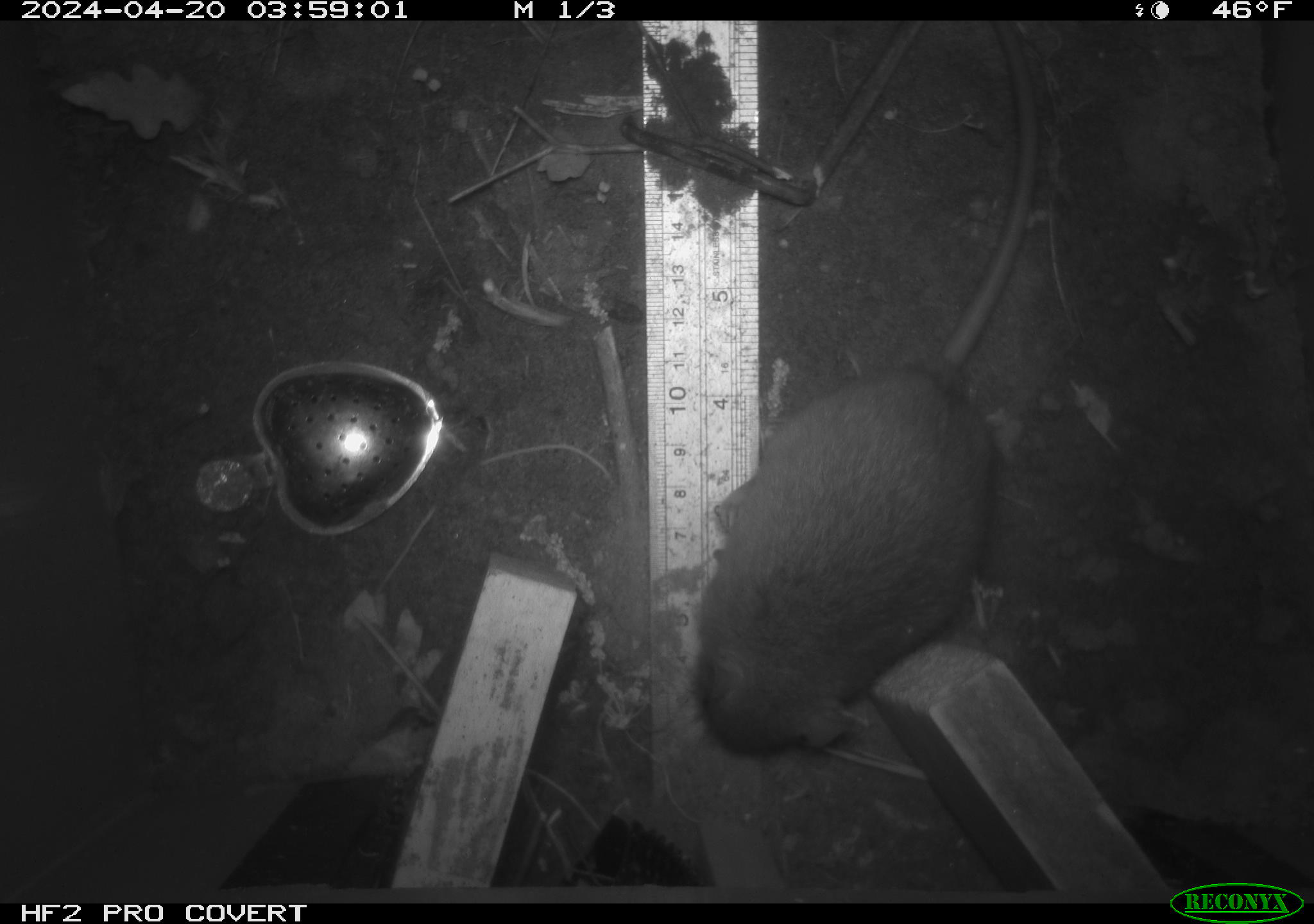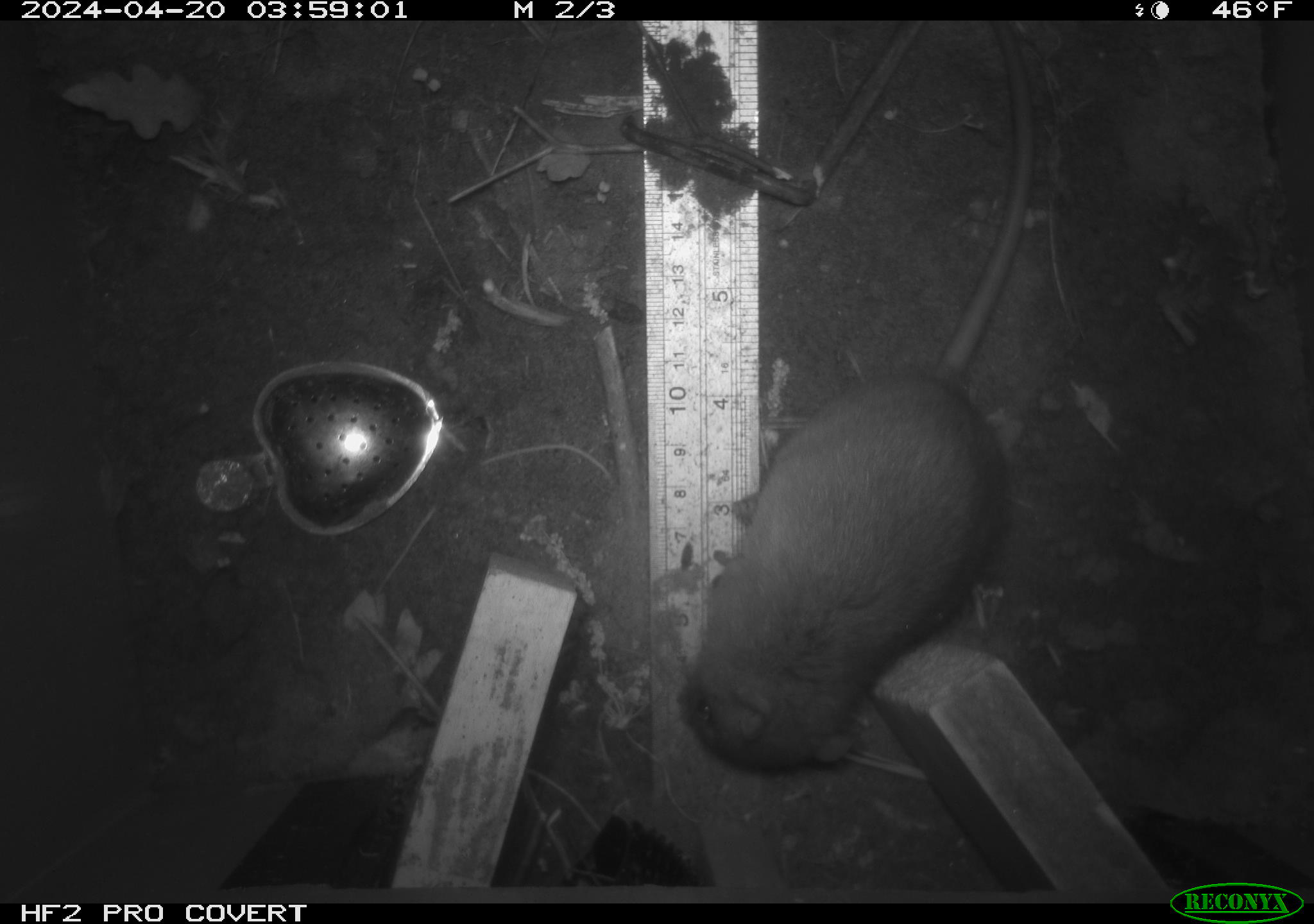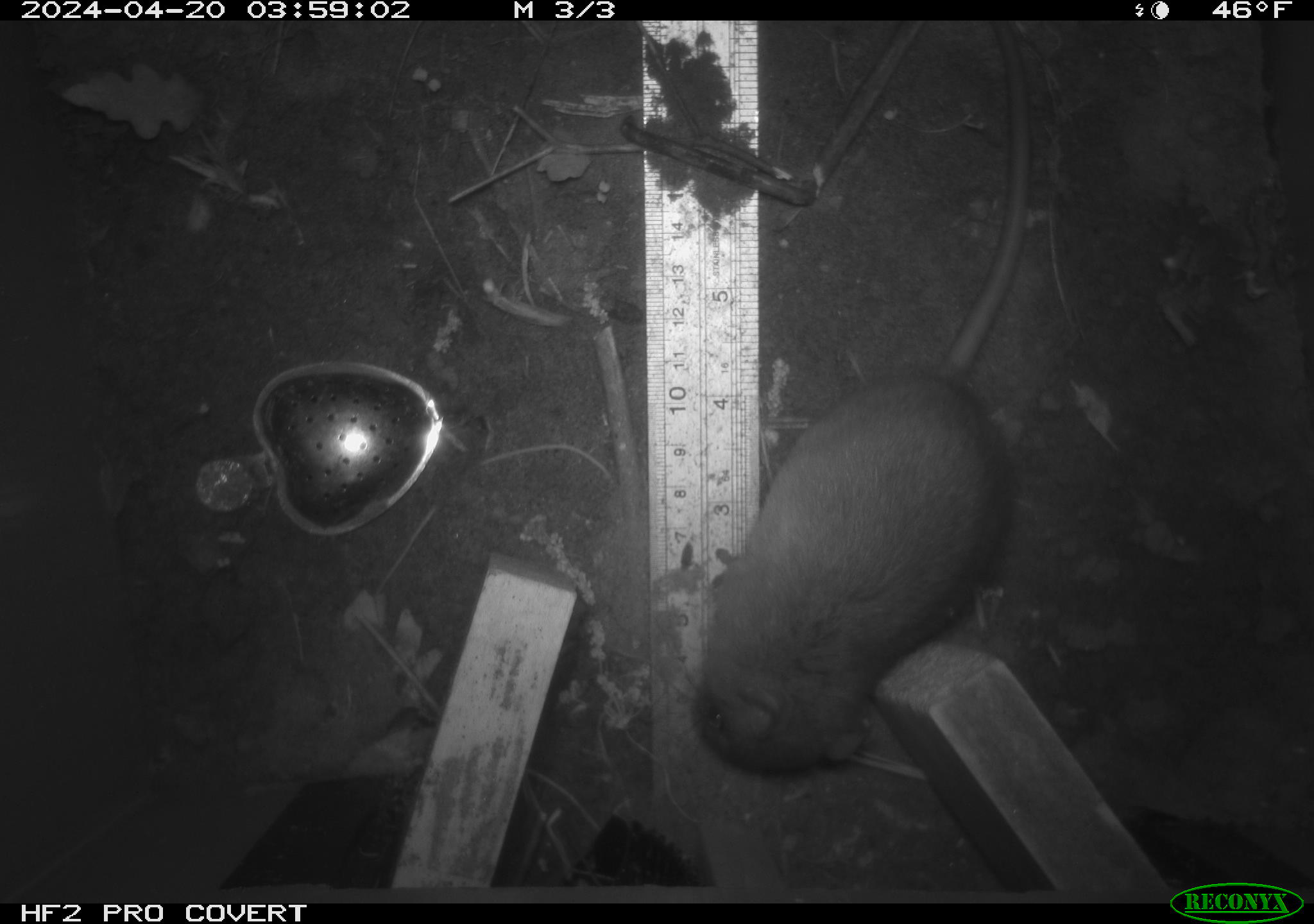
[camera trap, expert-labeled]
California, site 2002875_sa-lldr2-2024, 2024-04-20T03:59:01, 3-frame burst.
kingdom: Animalia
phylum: Chordata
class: Mammalia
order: Rodentia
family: Muridae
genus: Rattus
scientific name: Rattus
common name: rat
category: rattus species